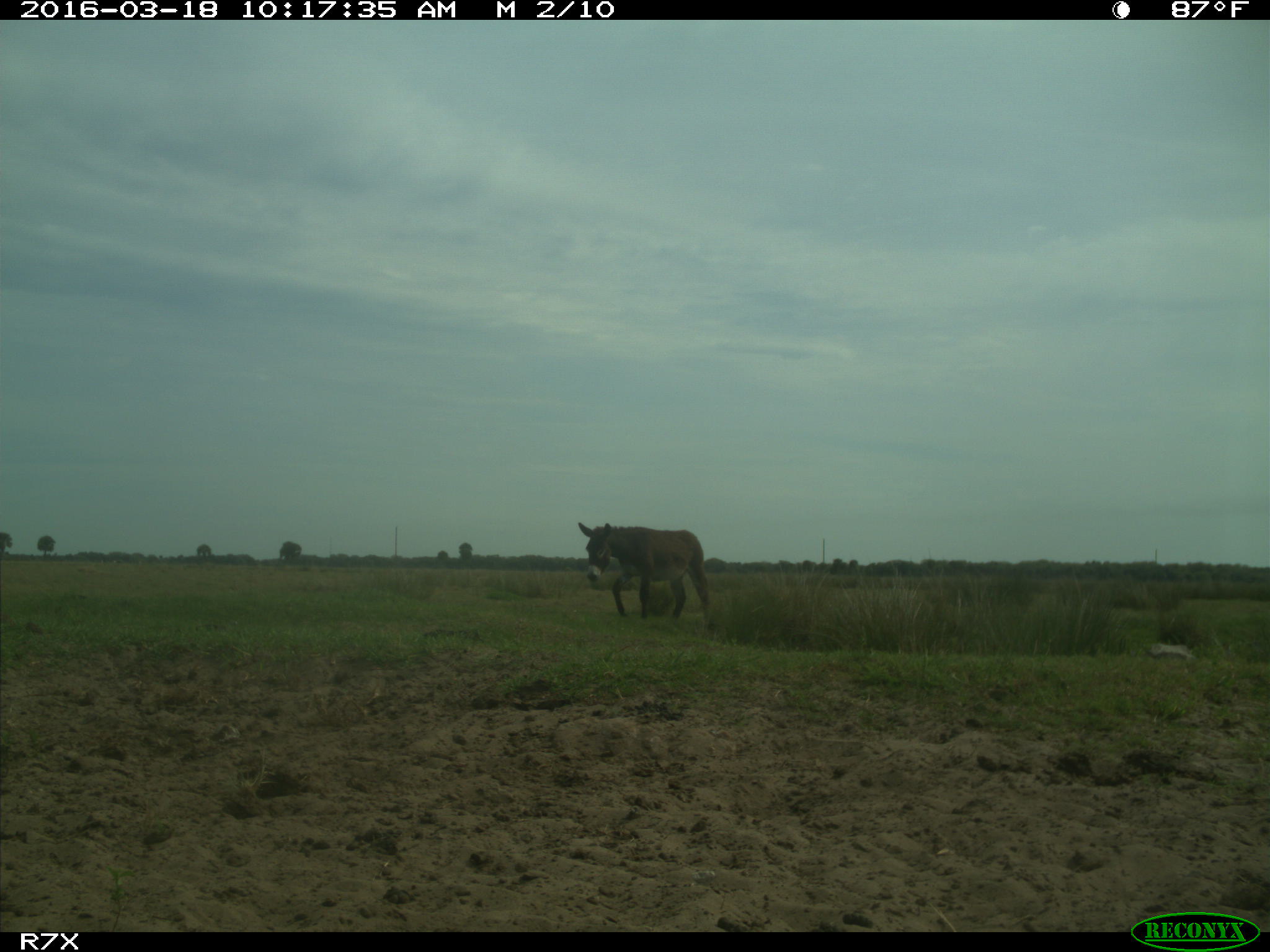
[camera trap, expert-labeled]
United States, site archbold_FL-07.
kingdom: Animalia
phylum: Chordata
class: Mammalia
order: Perissodactyla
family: Equidae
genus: Equus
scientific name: Equus africanus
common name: african wild ass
Equus africanus (african wild ass).